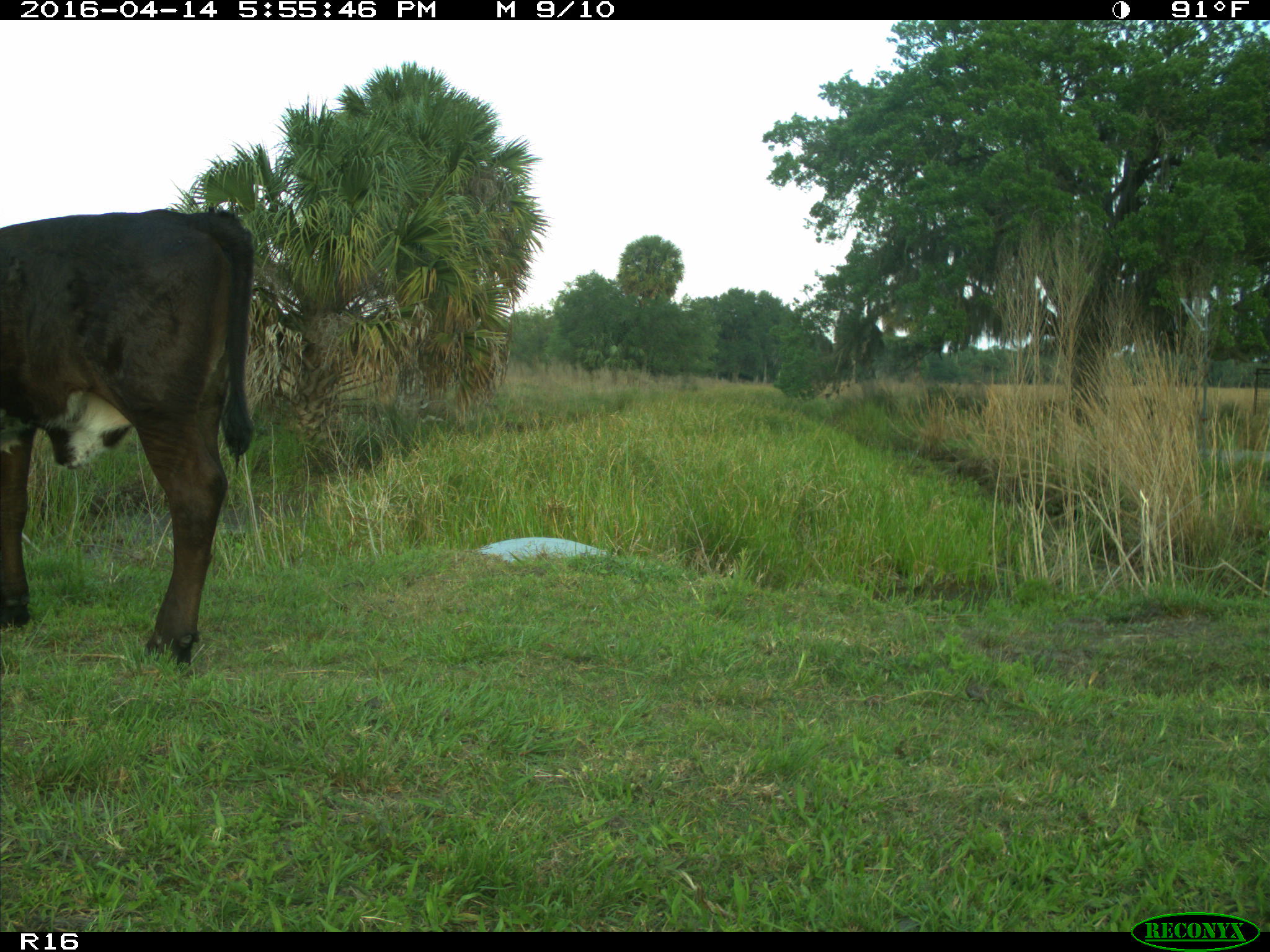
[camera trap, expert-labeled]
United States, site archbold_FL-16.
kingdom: Animalia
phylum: Chordata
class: Mammalia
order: Artiodactyla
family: Bovidae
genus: Bos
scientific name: Bos taurus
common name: domestic cow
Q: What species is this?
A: Bos taurus (domestic cow).